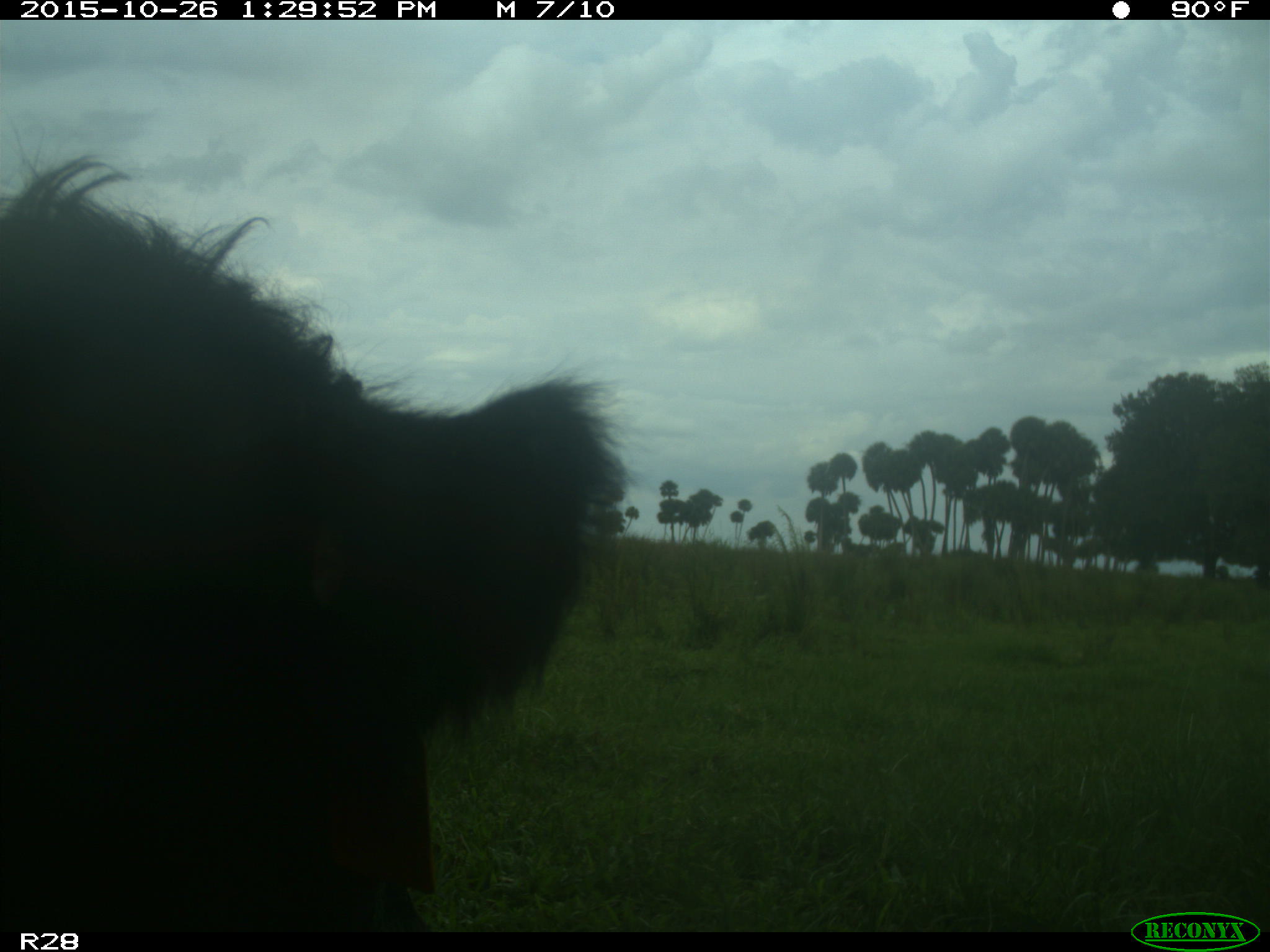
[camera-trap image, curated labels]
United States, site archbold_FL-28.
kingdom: Animalia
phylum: Chordata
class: Mammalia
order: Artiodactyla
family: Bovidae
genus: Bos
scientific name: Bos taurus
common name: domestic cow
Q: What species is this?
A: Bos taurus (domestic cow).